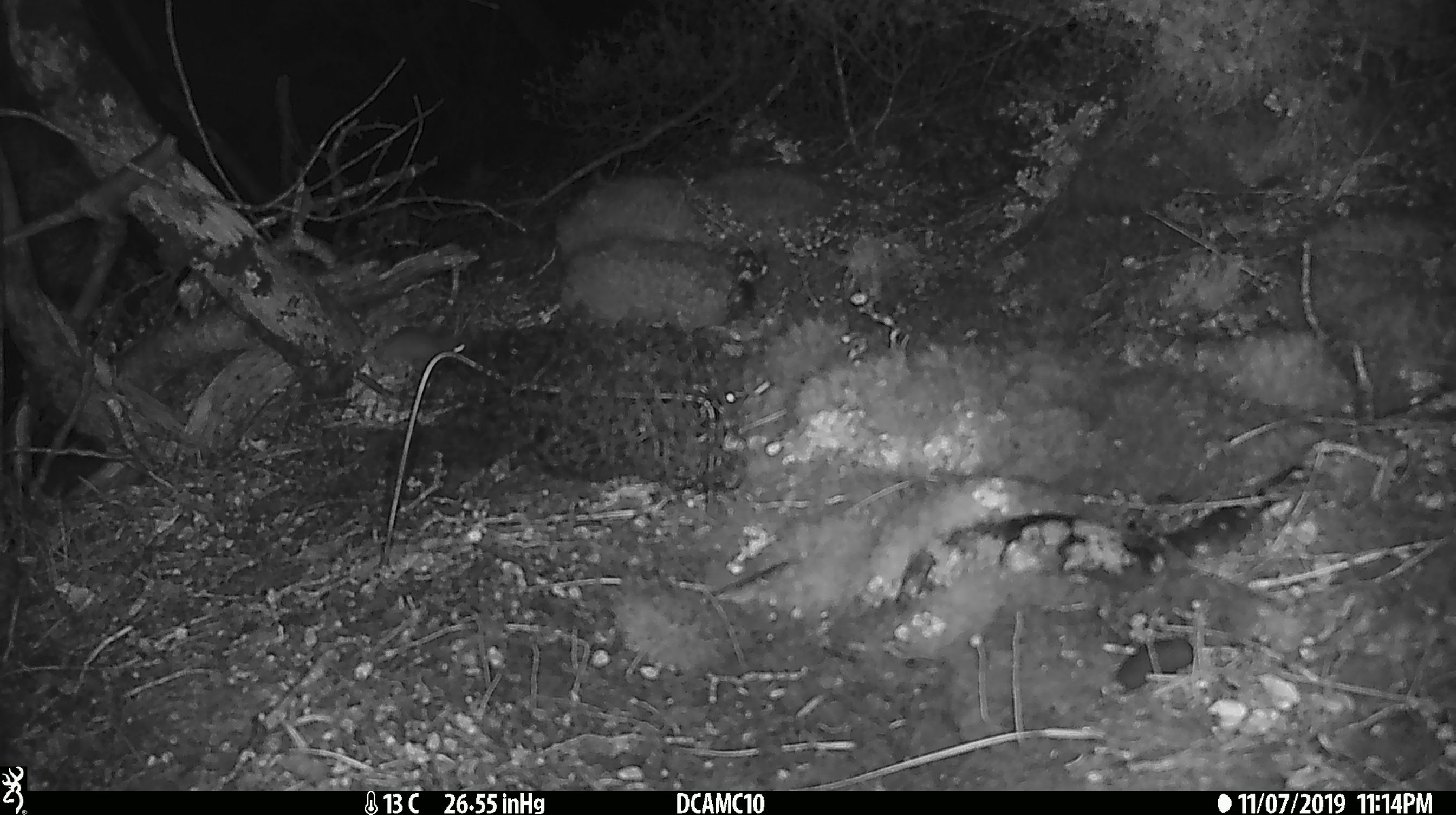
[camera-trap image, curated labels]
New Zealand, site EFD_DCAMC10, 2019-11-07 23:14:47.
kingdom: Animalia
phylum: Chordata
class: Mammalia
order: Rodentia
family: Muridae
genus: Mus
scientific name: Mus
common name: mouse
Mouse (Mus).